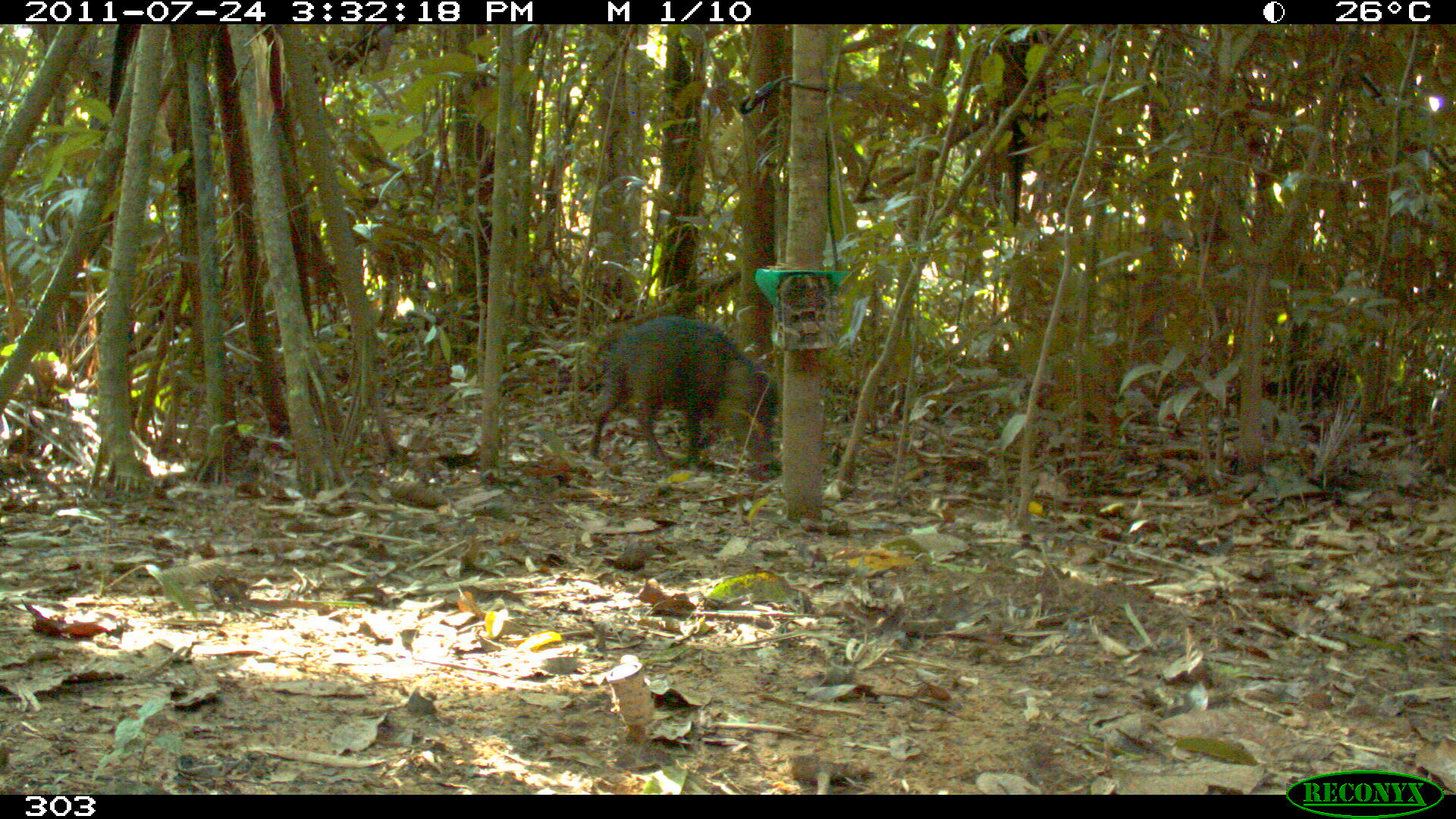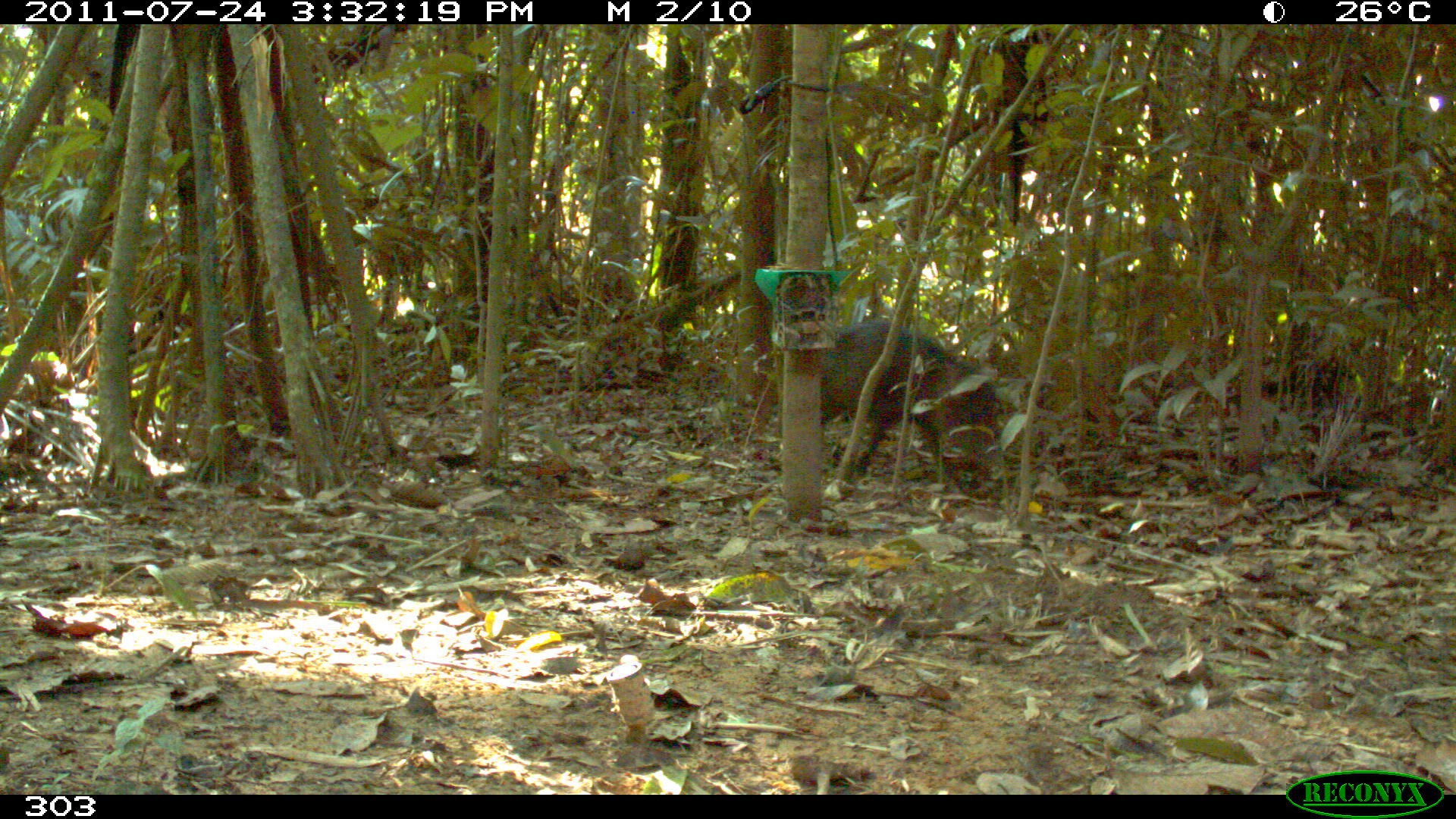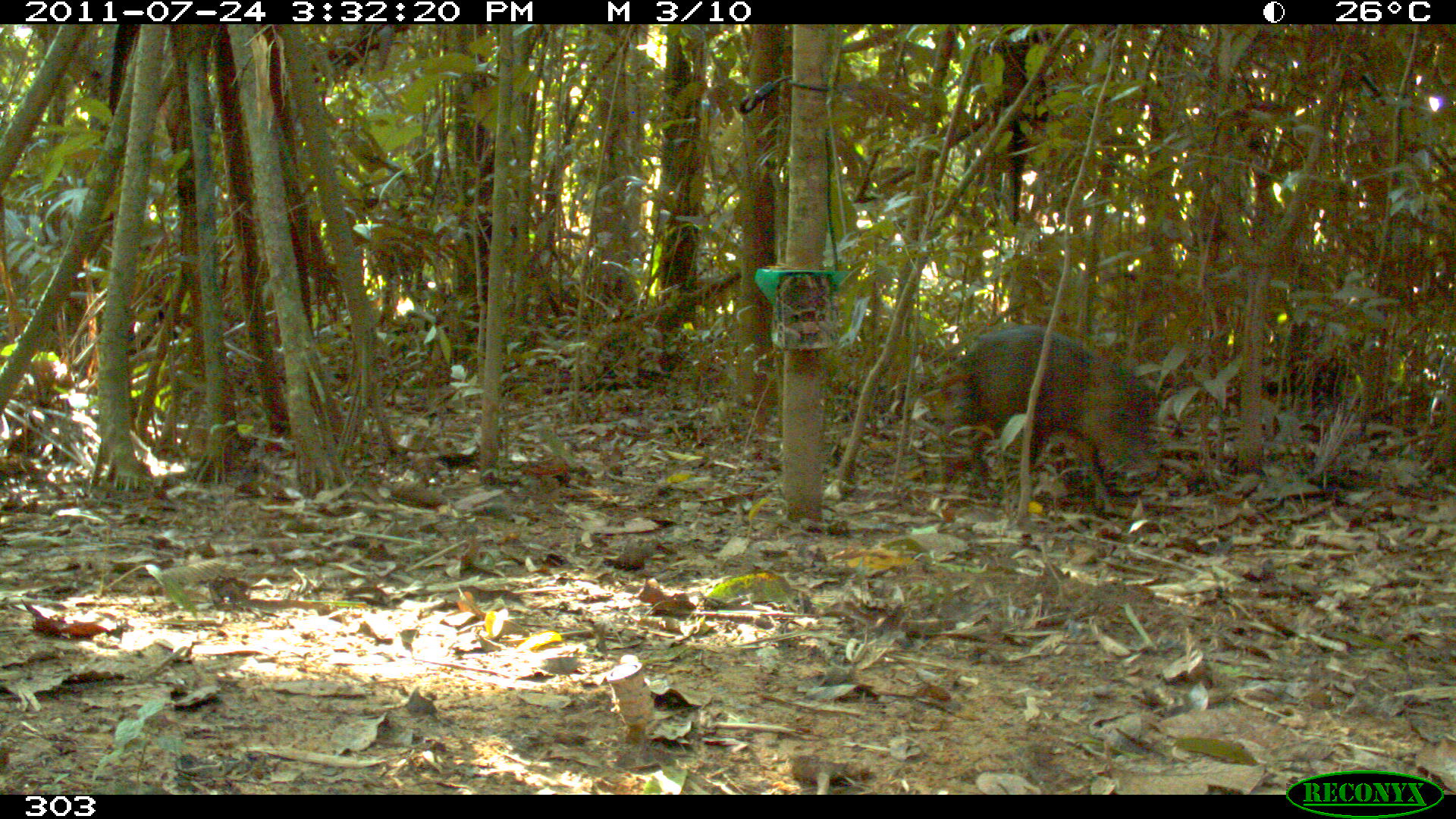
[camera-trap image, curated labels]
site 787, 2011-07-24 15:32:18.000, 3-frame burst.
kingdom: Animalia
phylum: Chordata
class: Mammalia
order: Artiodactyla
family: Tayassuidae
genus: Tayassu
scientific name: Tayassu pecari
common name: white-lipped peccary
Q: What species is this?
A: Tayassu pecari (white-lipped peccary).